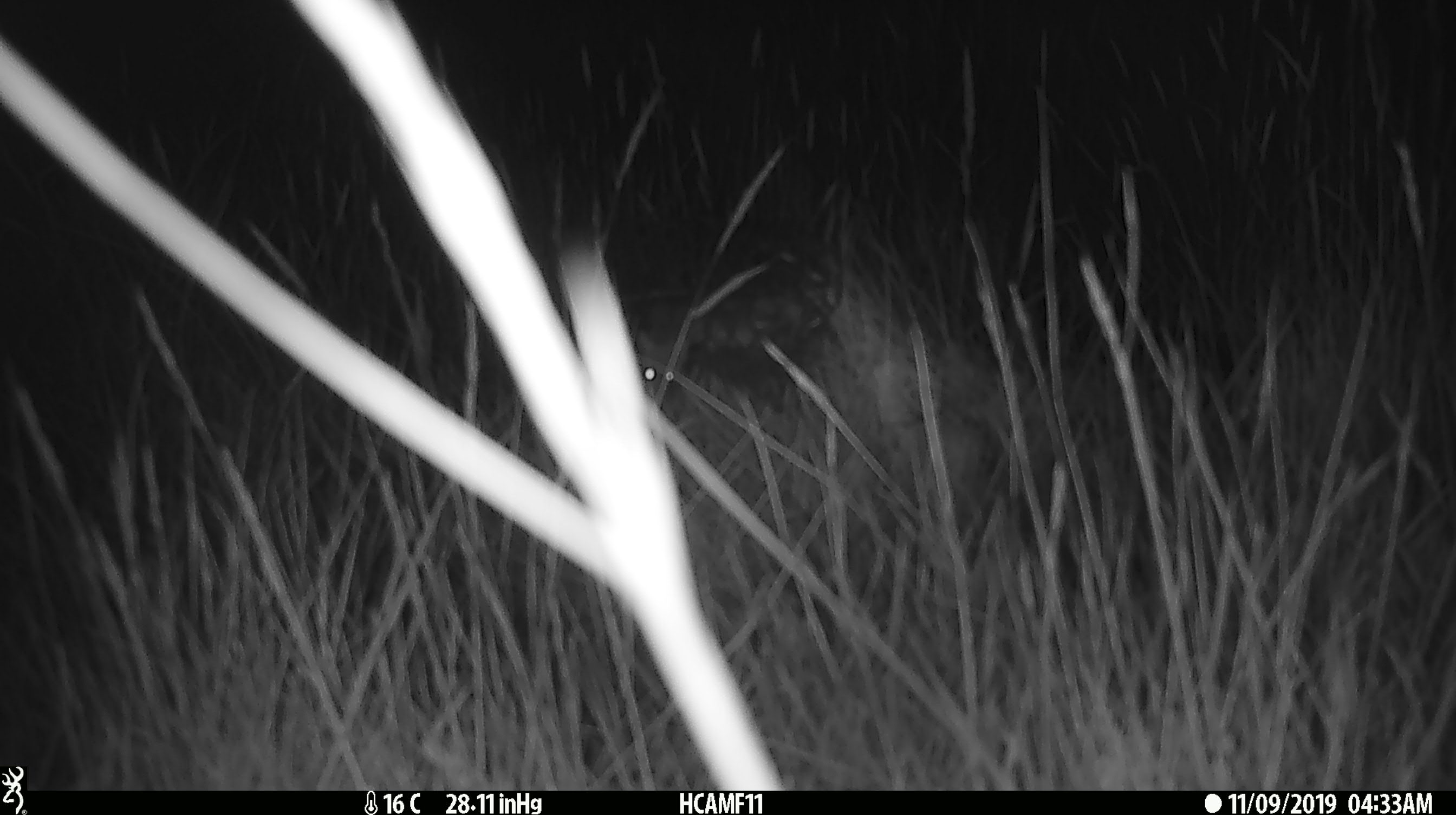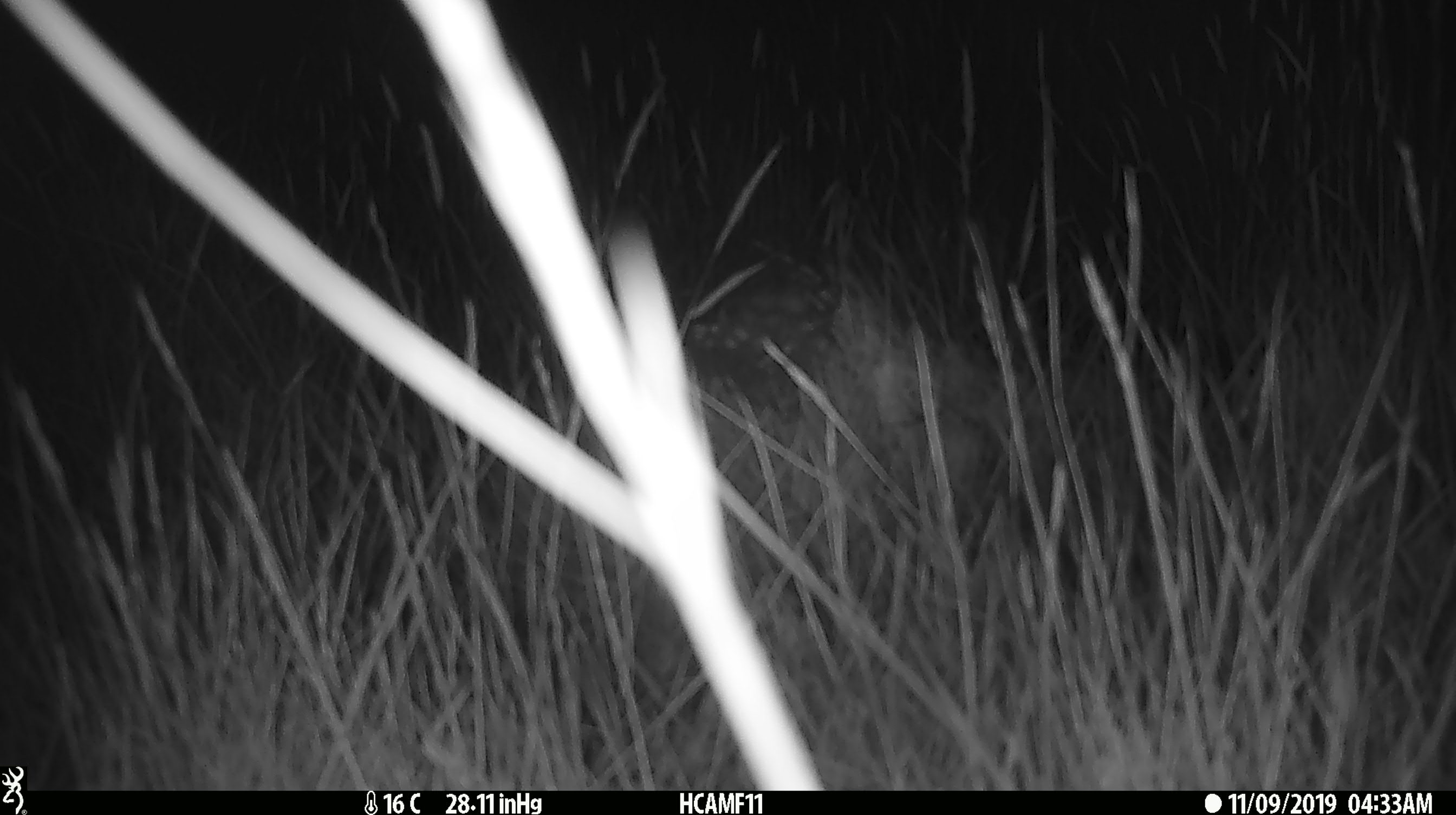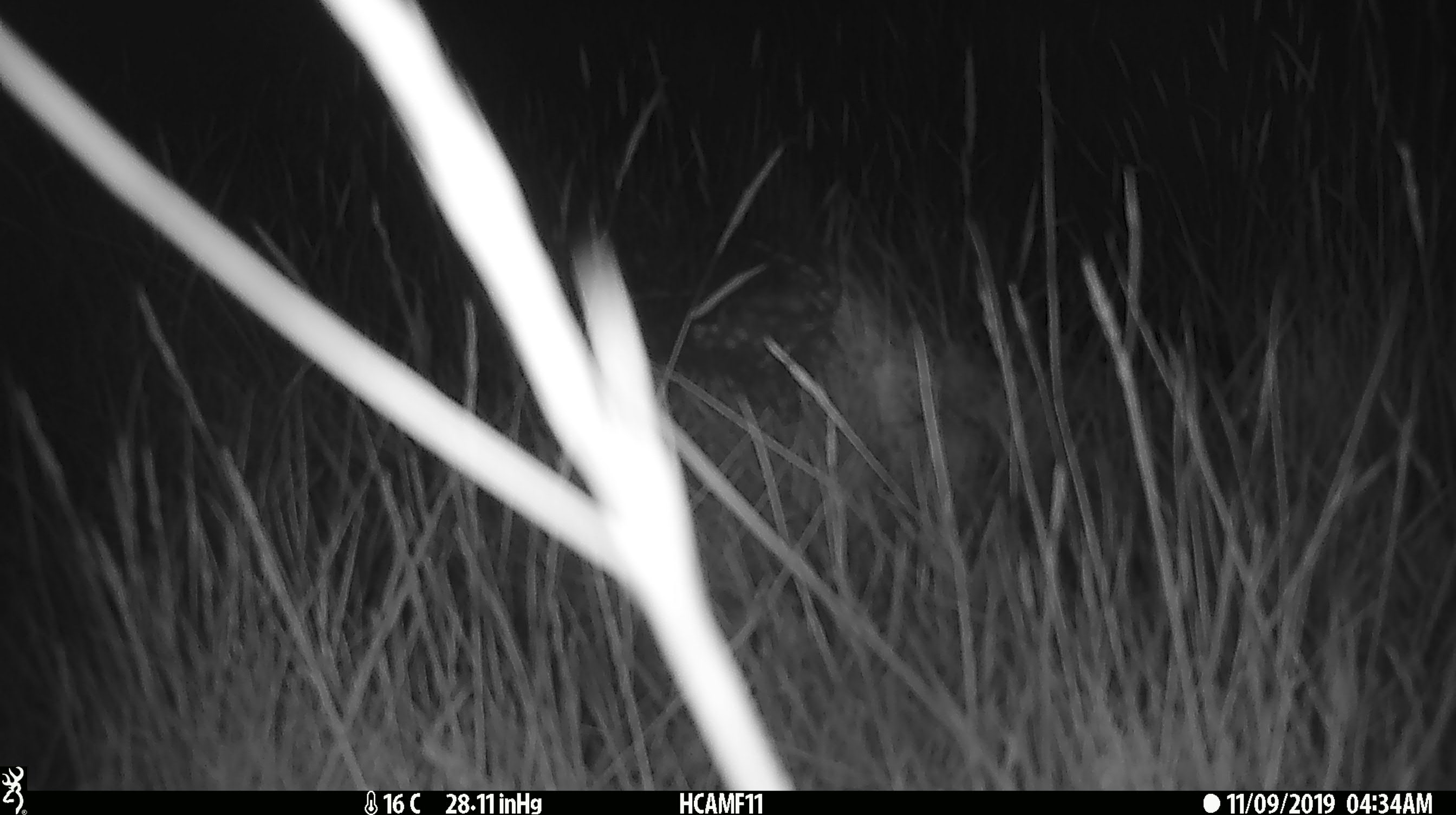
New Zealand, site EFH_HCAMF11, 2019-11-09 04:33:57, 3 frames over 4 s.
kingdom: Animalia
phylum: Chordata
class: Mammalia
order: Rodentia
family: Muridae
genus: Mus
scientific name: Mus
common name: mouse